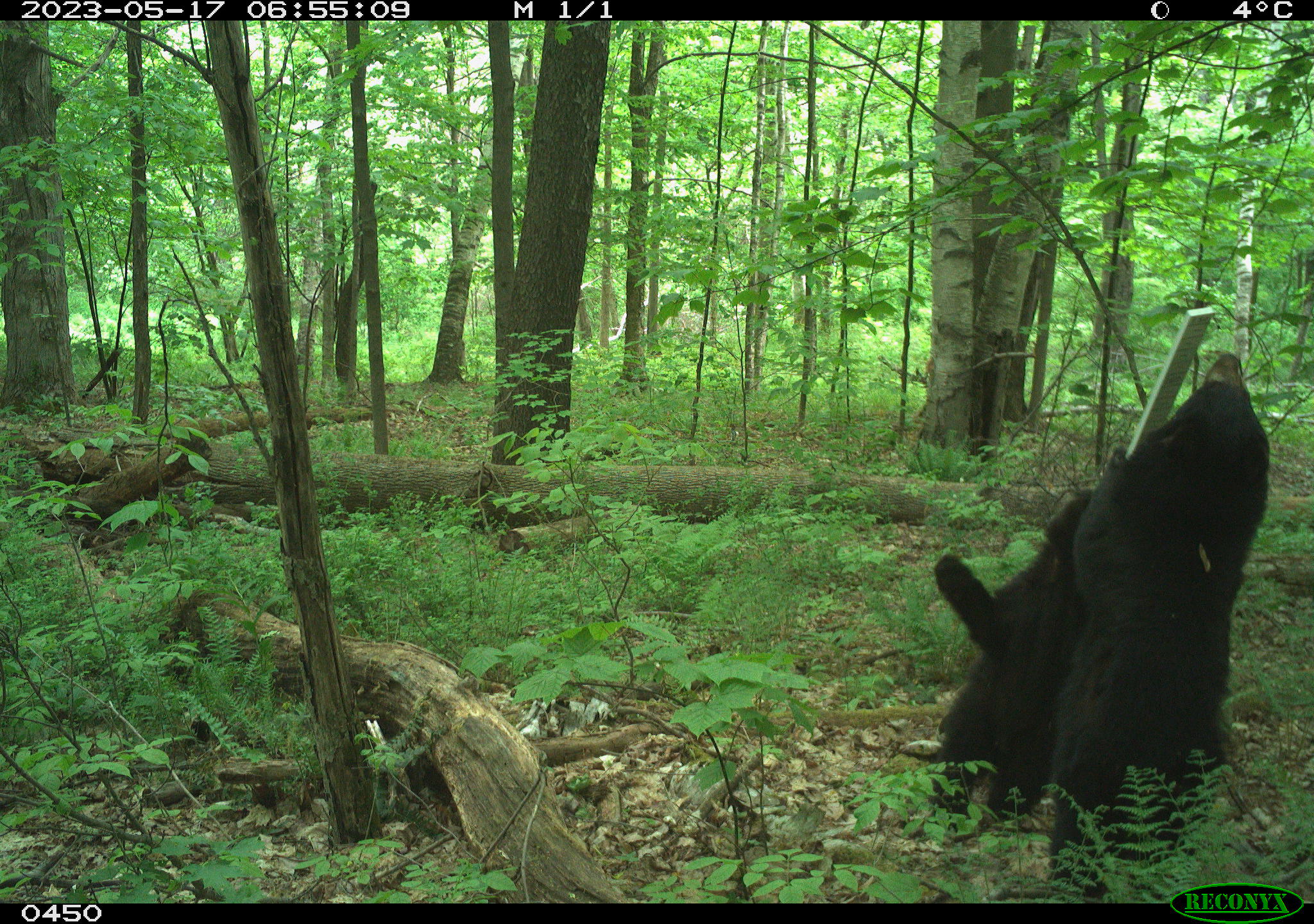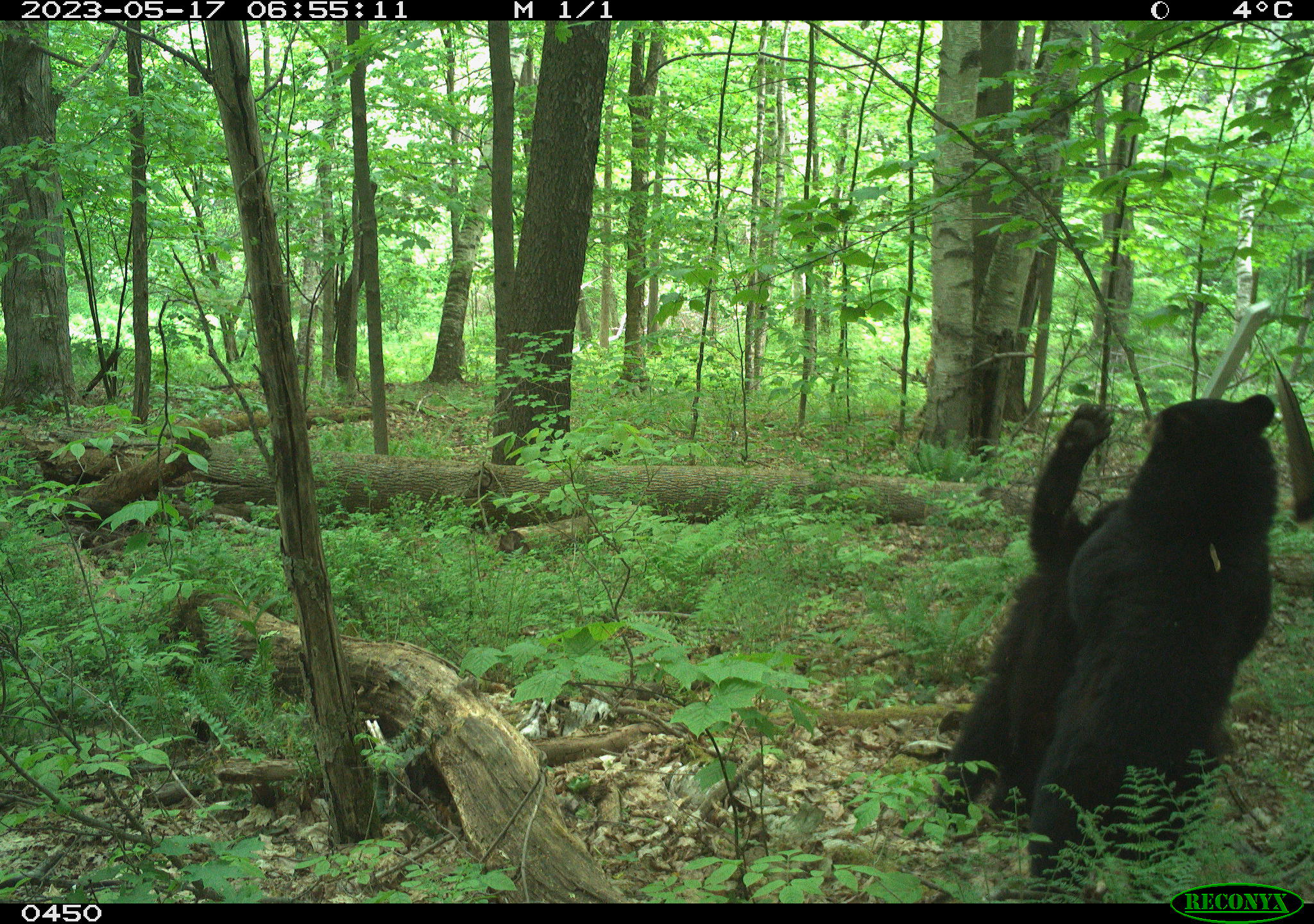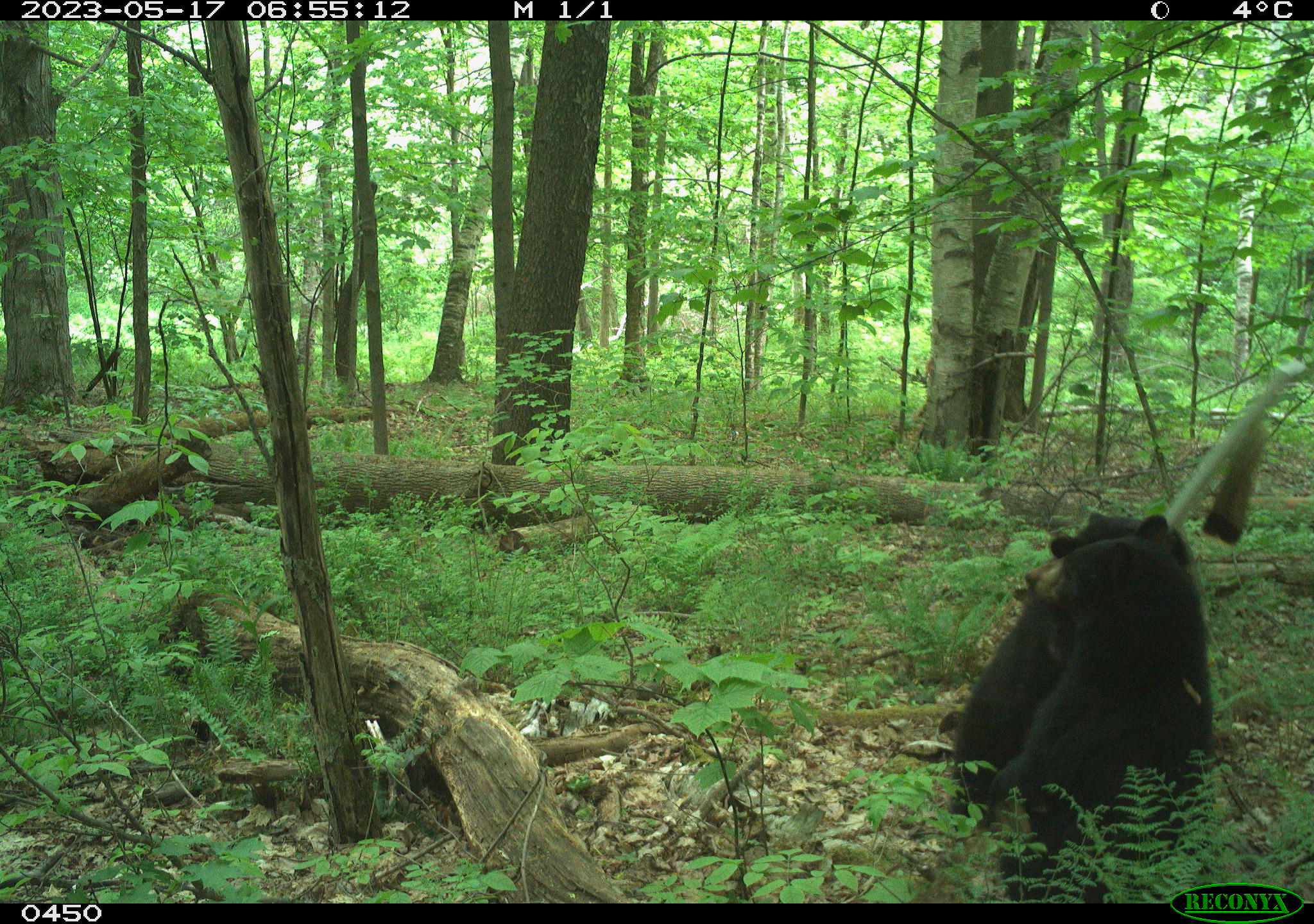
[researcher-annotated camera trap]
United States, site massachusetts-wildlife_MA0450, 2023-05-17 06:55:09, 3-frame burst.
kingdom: Animalia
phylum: Chordata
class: Mammalia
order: Carnivora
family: Ursidae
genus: Ursus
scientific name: Ursus americanus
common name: black bear